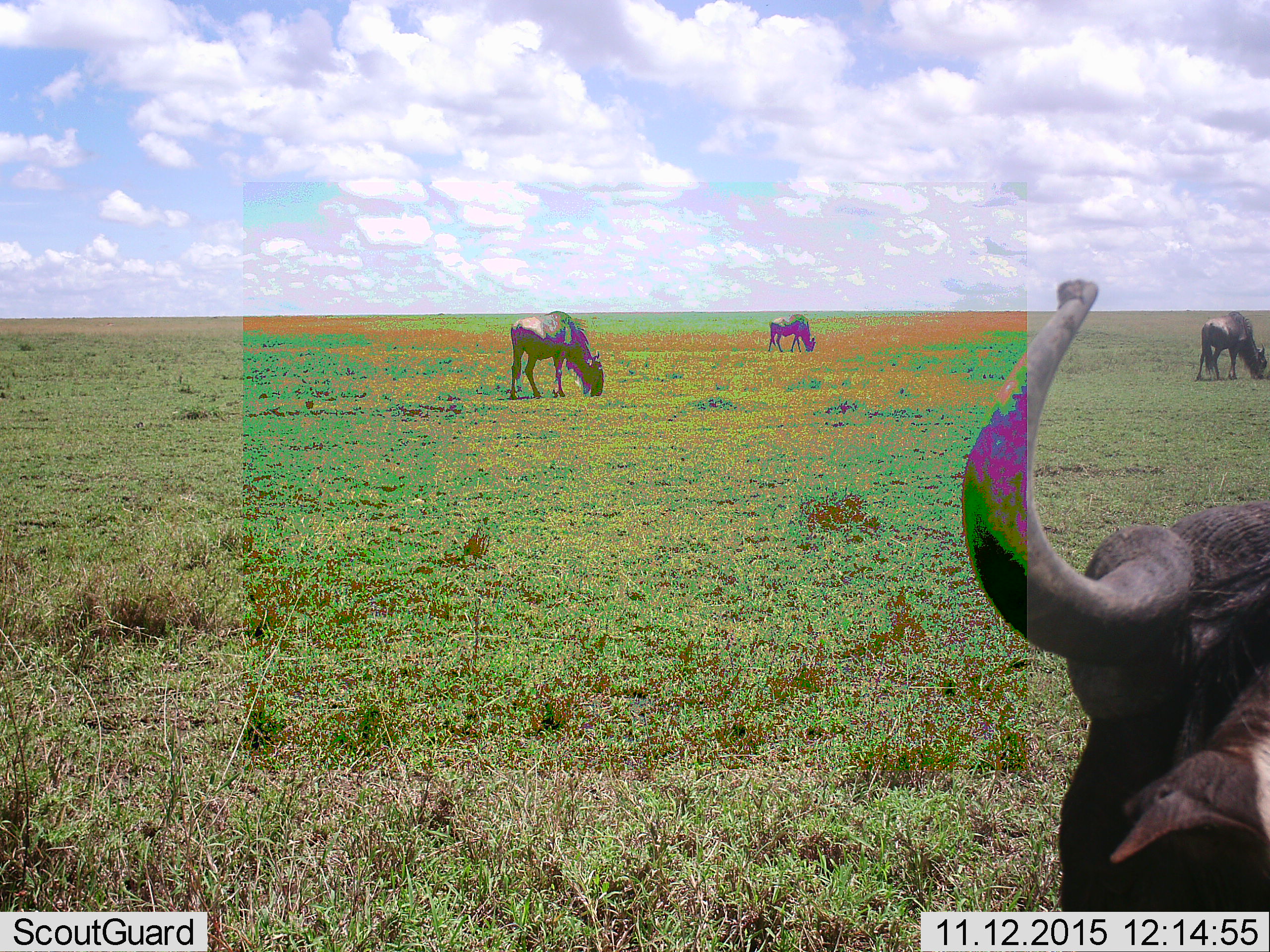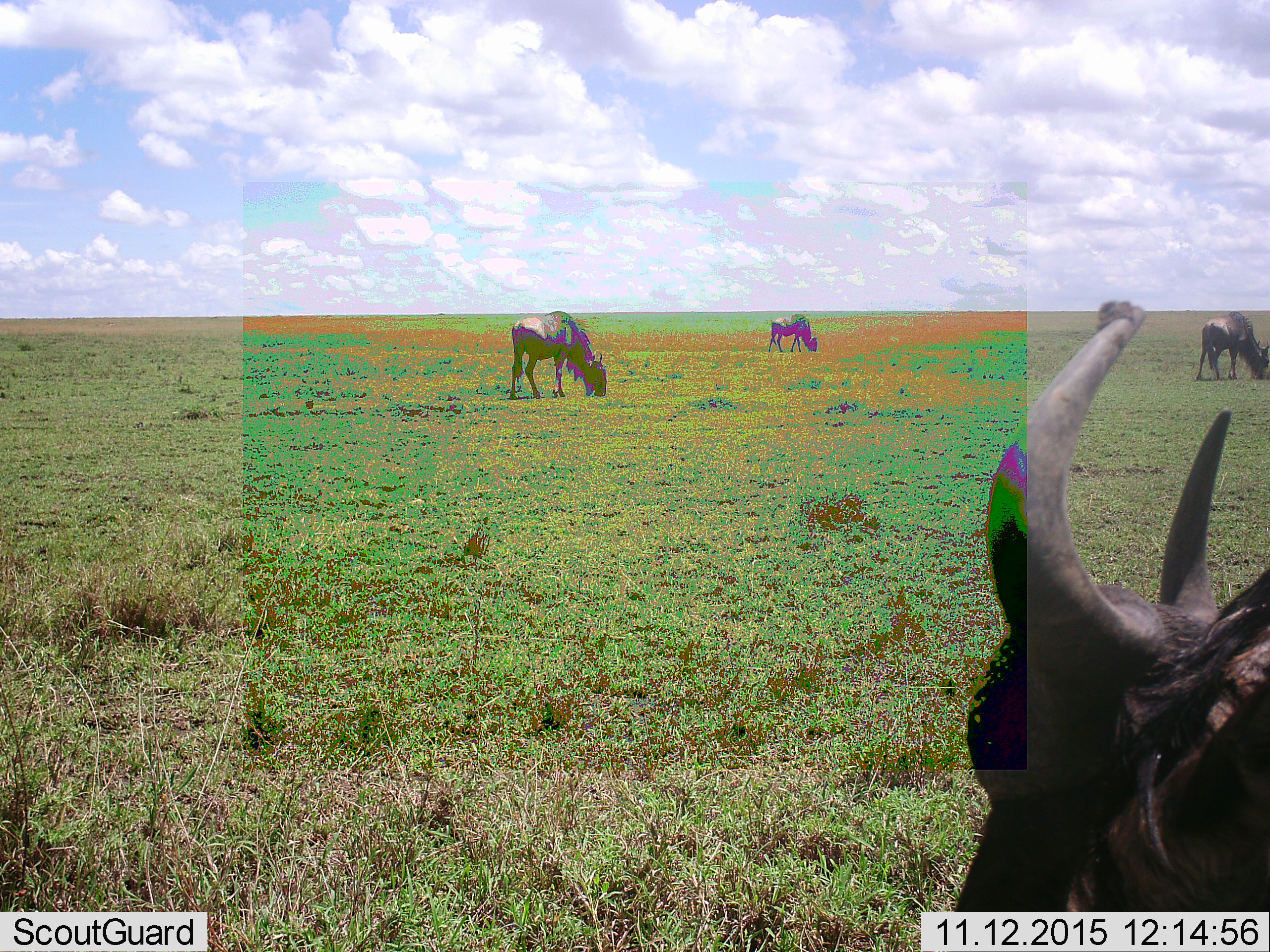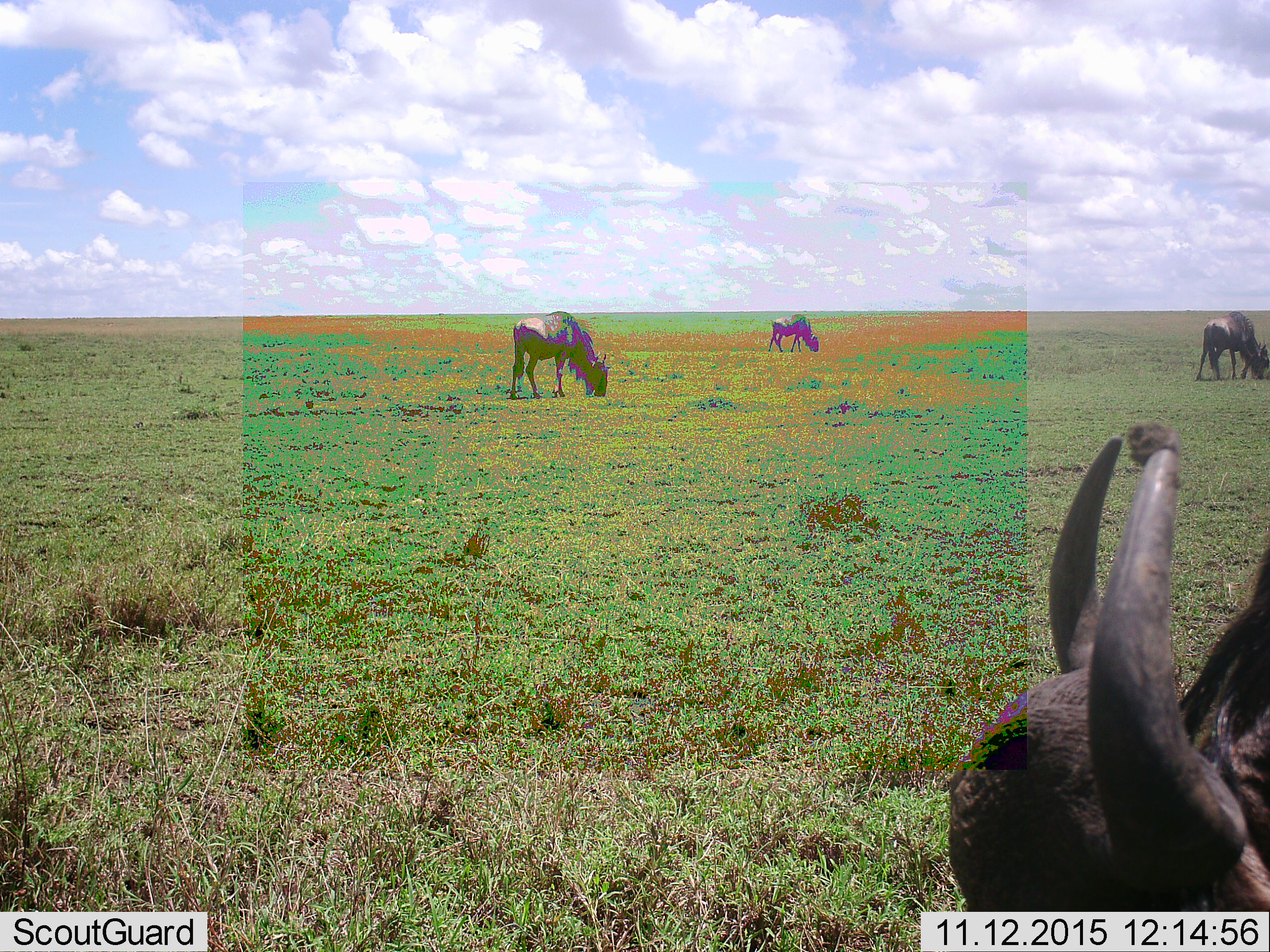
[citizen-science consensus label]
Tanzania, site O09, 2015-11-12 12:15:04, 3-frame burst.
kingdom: Animalia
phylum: Chordata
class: Mammalia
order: Artiodactyla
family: Bovidae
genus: Connochaetes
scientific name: Connochaetes taurinus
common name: blue wildebeest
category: wildebeest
Wildebeest (blue wildebeest) (Connochaetes taurinus), count 4. Behavior (volunteer vote fractions): standing 56%, resting 0%, moving 22%, interacting 0%. Young present (vote fraction): 0%. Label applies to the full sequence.